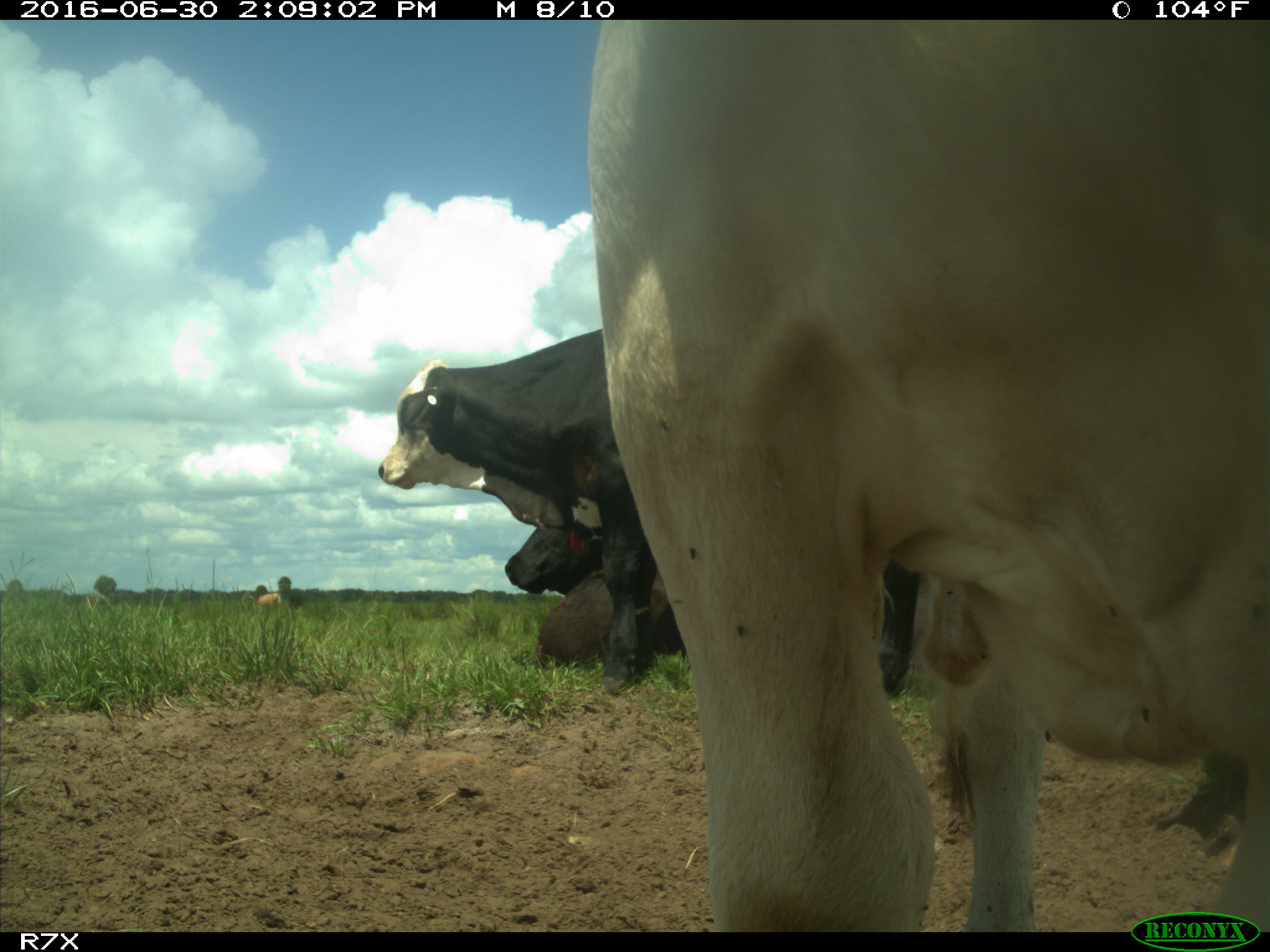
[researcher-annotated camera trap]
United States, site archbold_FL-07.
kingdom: Animalia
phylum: Chordata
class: Mammalia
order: Artiodactyla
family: Bovidae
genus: Bos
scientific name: Bos taurus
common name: domestic cow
Bos taurus (domestic cow).